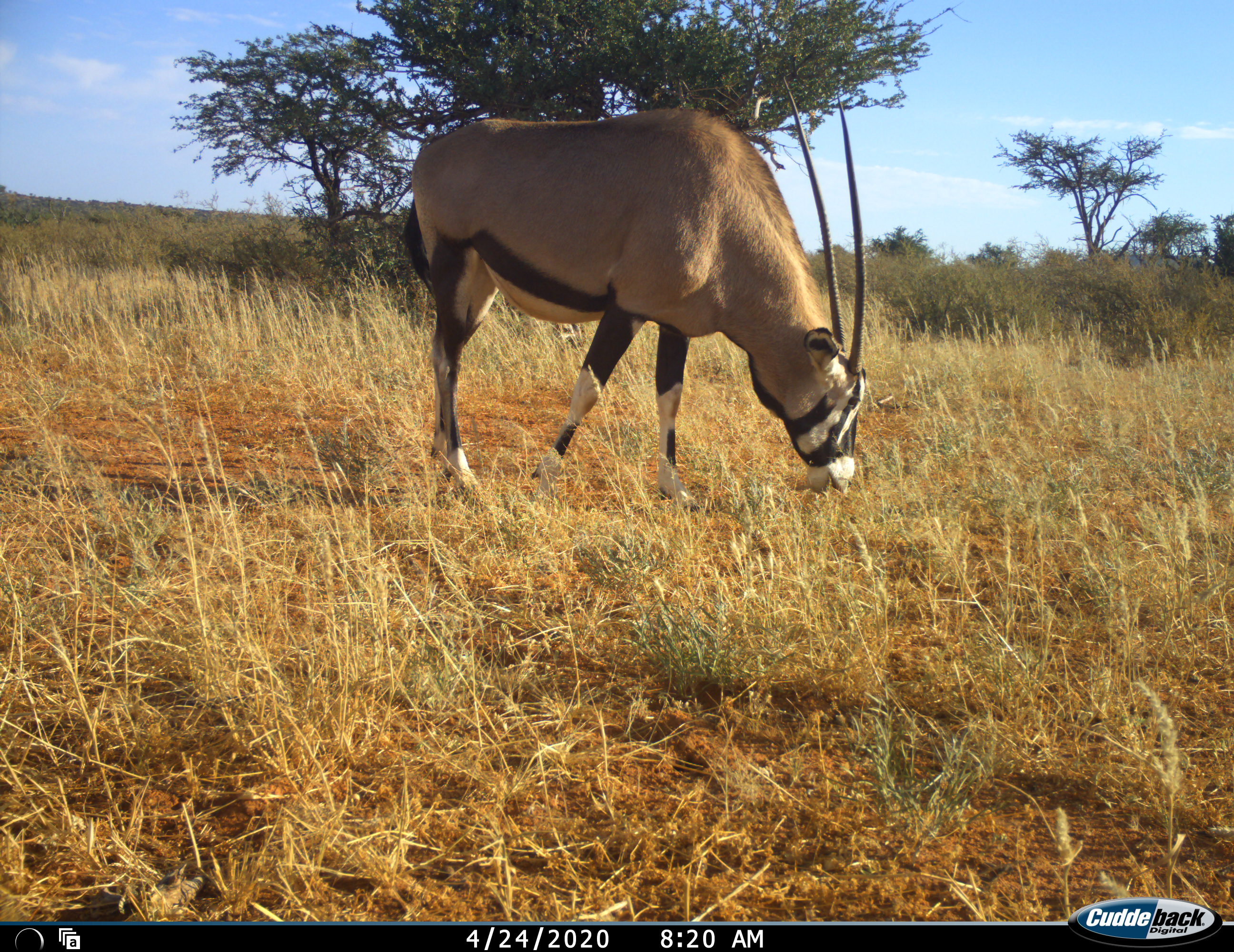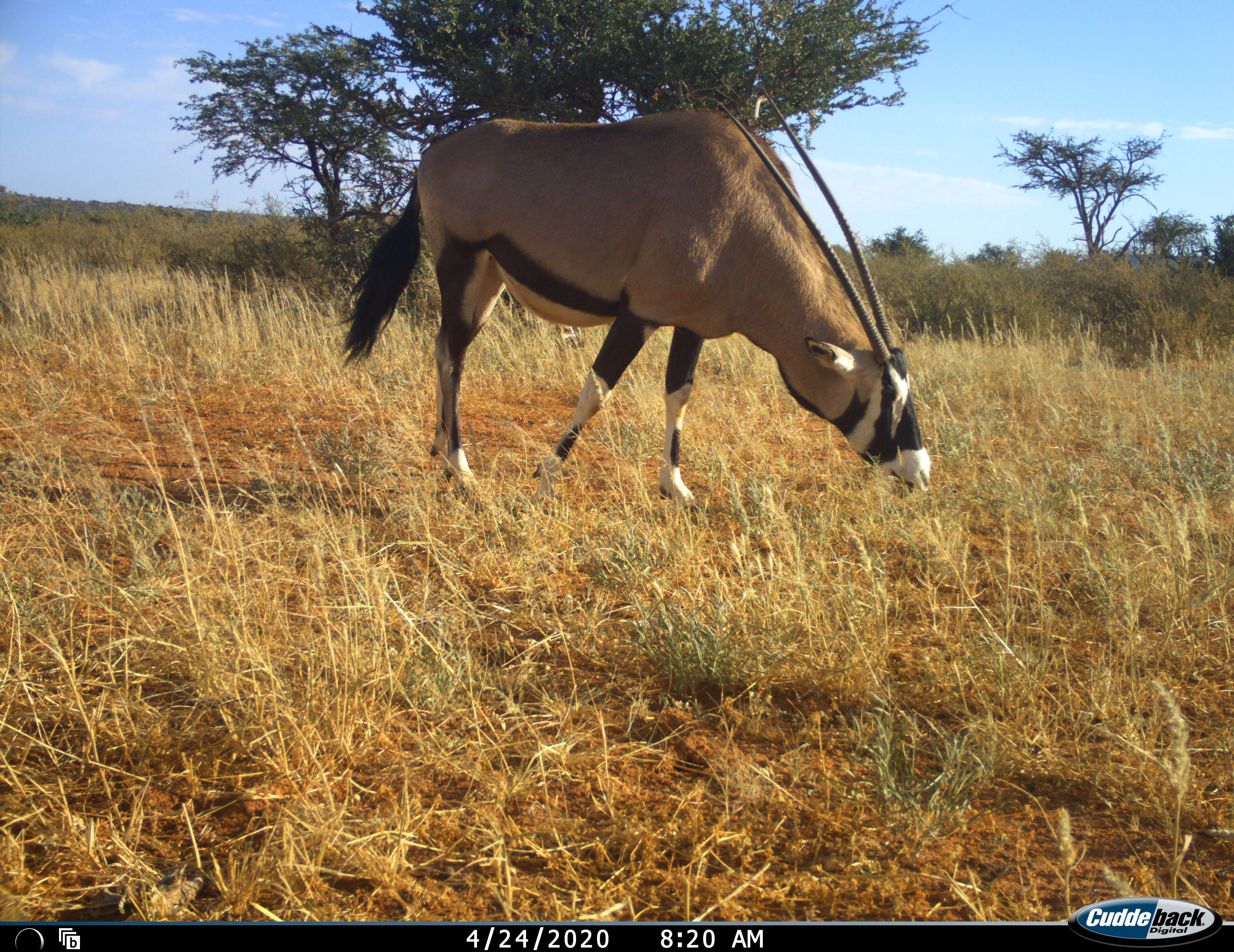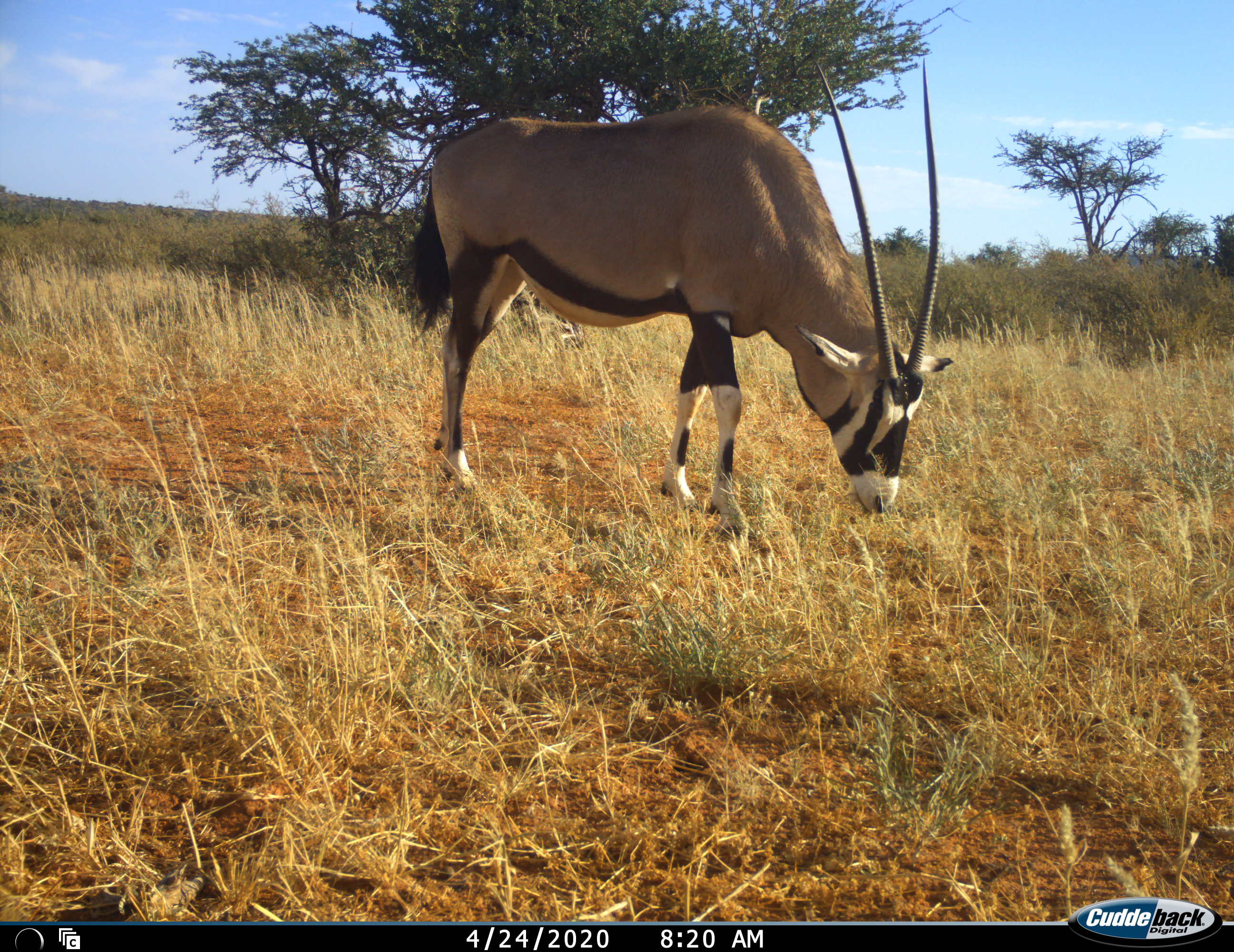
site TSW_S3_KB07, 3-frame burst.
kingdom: Animalia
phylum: Chordata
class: Mammalia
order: Artiodactyla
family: Bovidae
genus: Oryx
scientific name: Oryx gazella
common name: gemsbok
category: oryx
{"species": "oryx (gemsbok) (Oryx gazella)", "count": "1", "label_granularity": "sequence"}